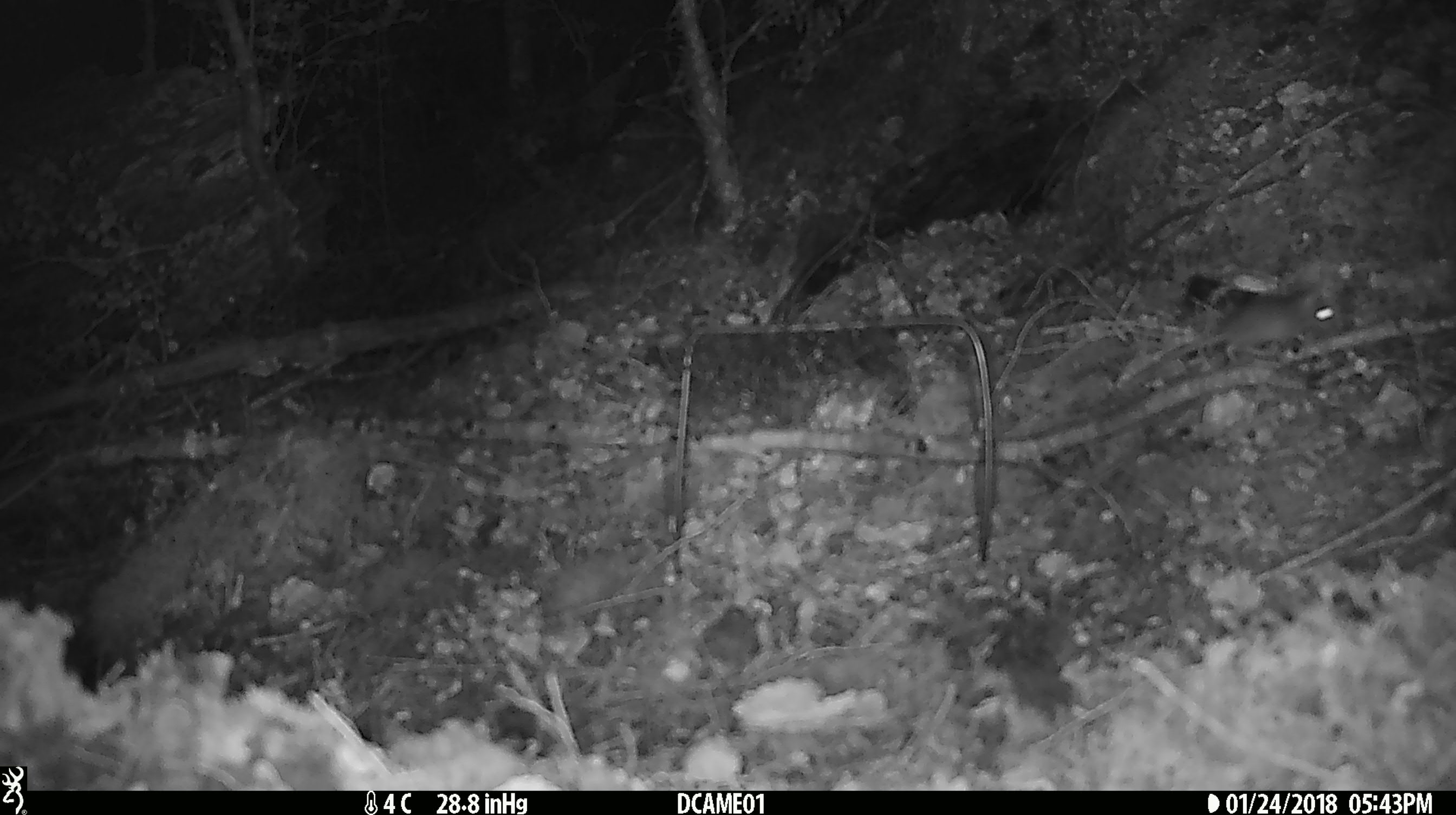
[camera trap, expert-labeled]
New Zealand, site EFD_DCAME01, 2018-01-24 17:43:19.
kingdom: Animalia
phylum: Chordata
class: Mammalia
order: Rodentia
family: Muridae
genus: Mus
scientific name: Mus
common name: mouse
Mouse (Mus).